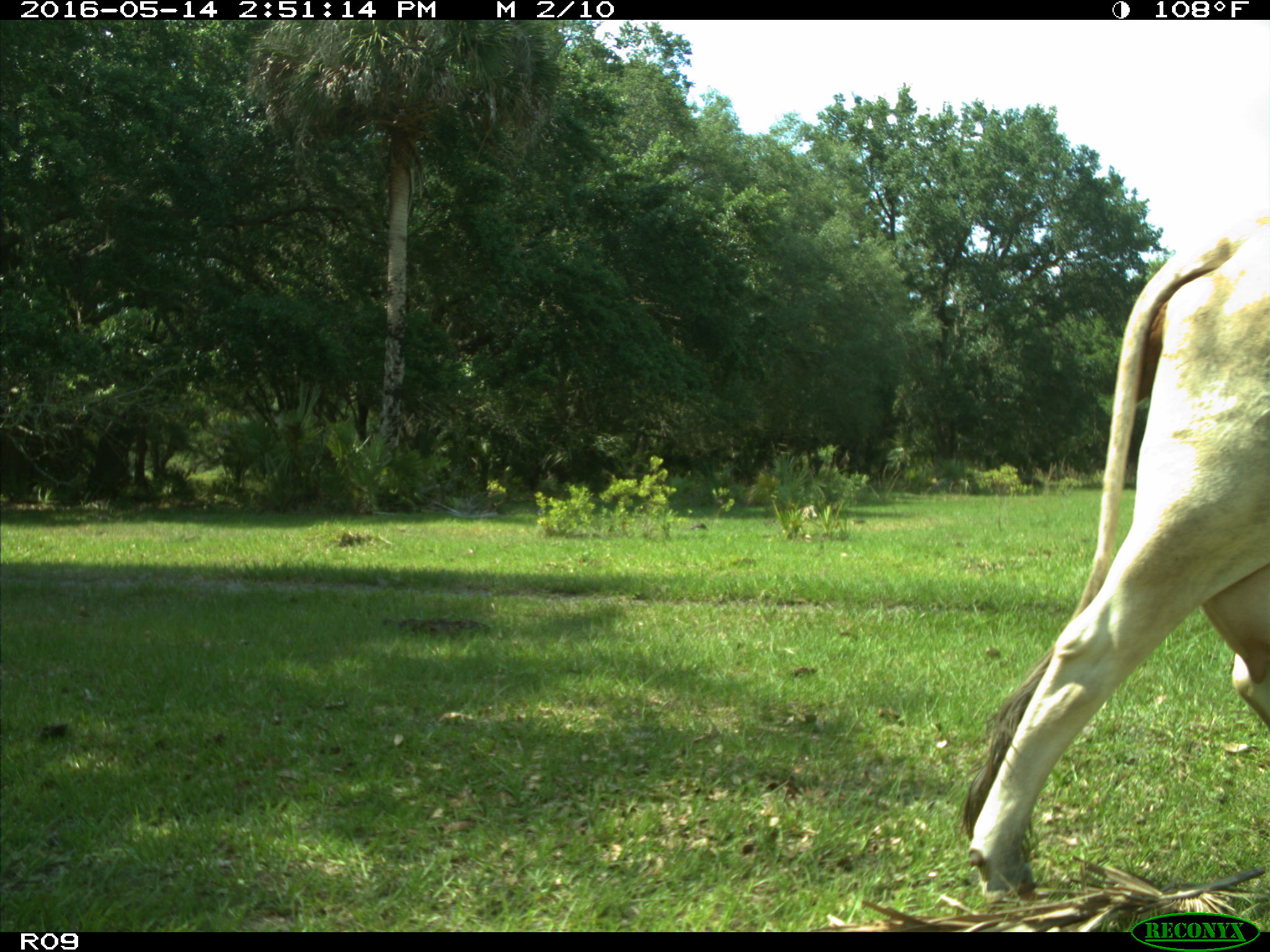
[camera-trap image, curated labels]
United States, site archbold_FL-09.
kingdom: Animalia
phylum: Chordata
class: Mammalia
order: Artiodactyla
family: Bovidae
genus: Bos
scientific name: Bos taurus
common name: domestic cow